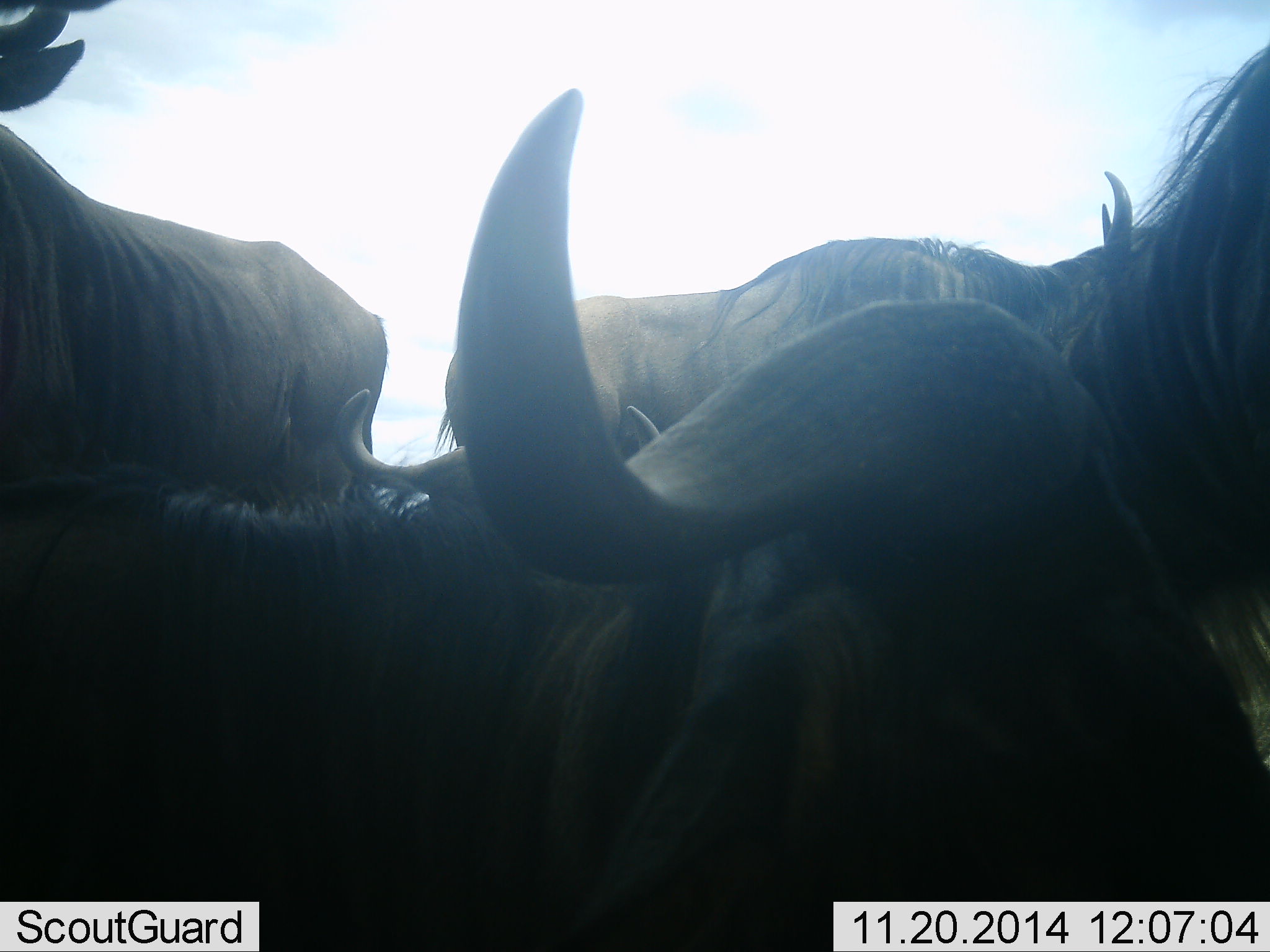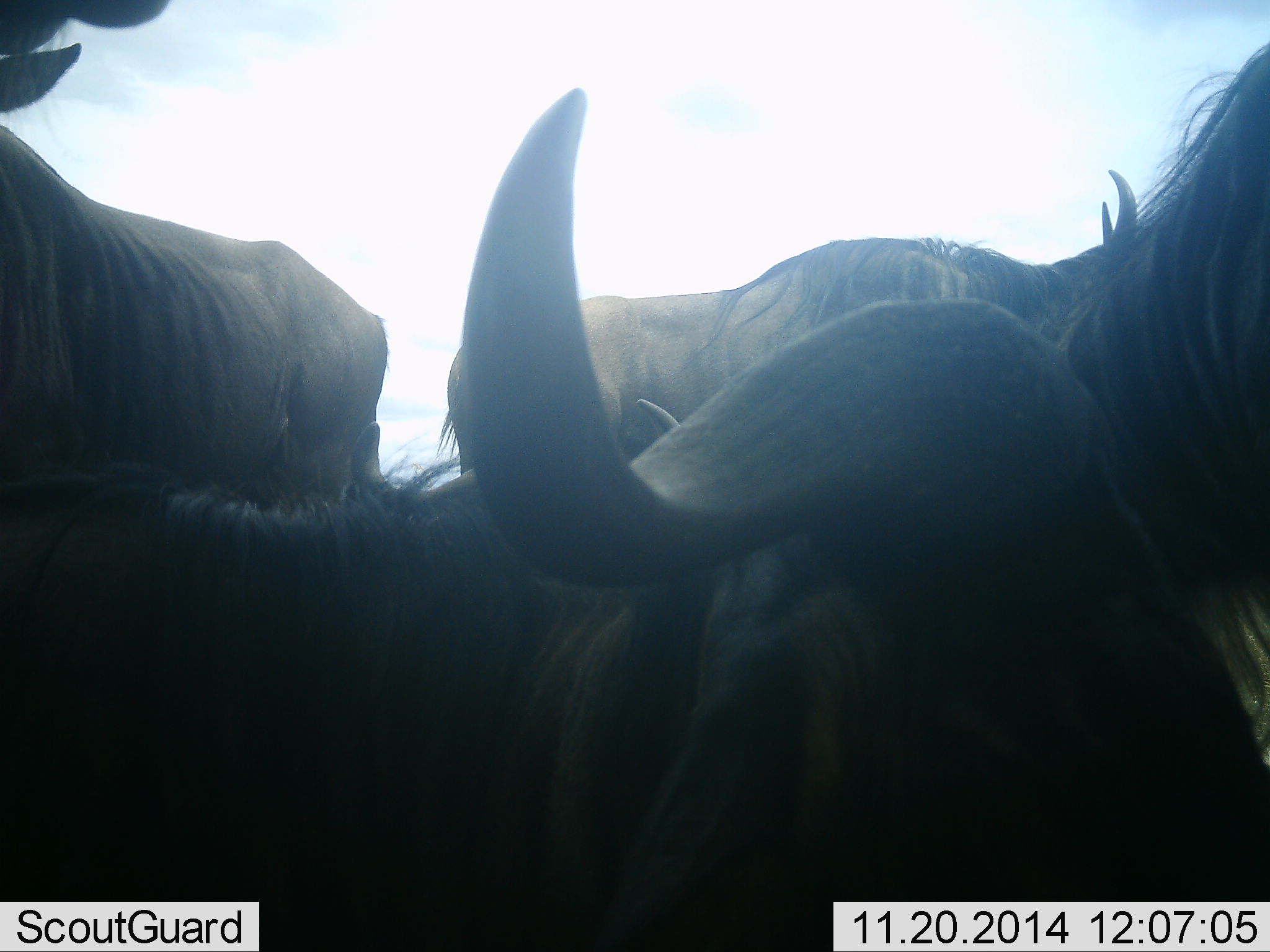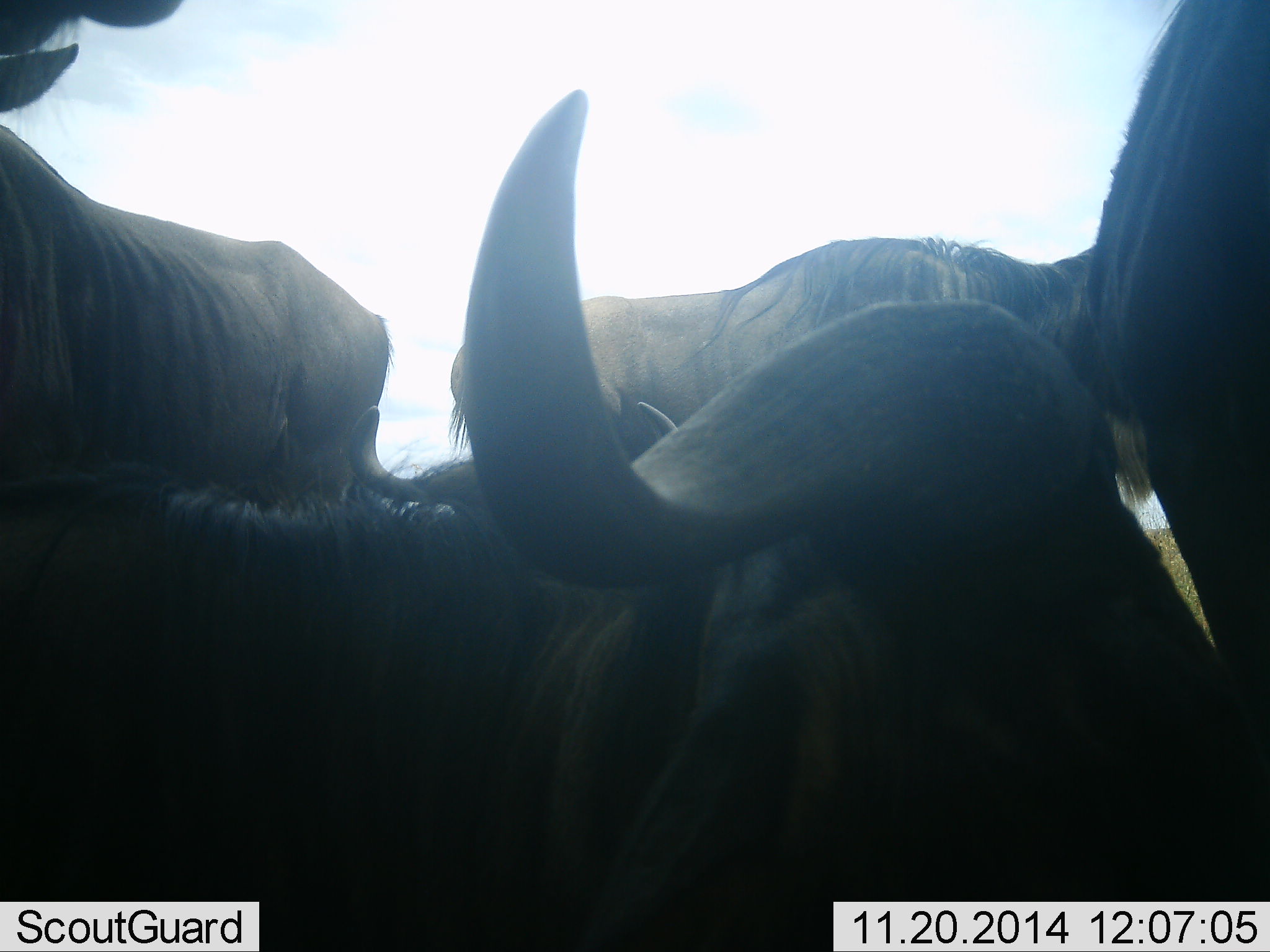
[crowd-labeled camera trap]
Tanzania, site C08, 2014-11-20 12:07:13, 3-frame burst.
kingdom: Animalia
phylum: Chordata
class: Mammalia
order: Artiodactyla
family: Bovidae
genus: Connochaetes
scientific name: Connochaetes taurinus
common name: blue wildebeest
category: wildebeest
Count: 5.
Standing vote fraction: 70%.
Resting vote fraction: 70%.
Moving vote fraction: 10%.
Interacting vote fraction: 10%.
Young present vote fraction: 0%.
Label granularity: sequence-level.